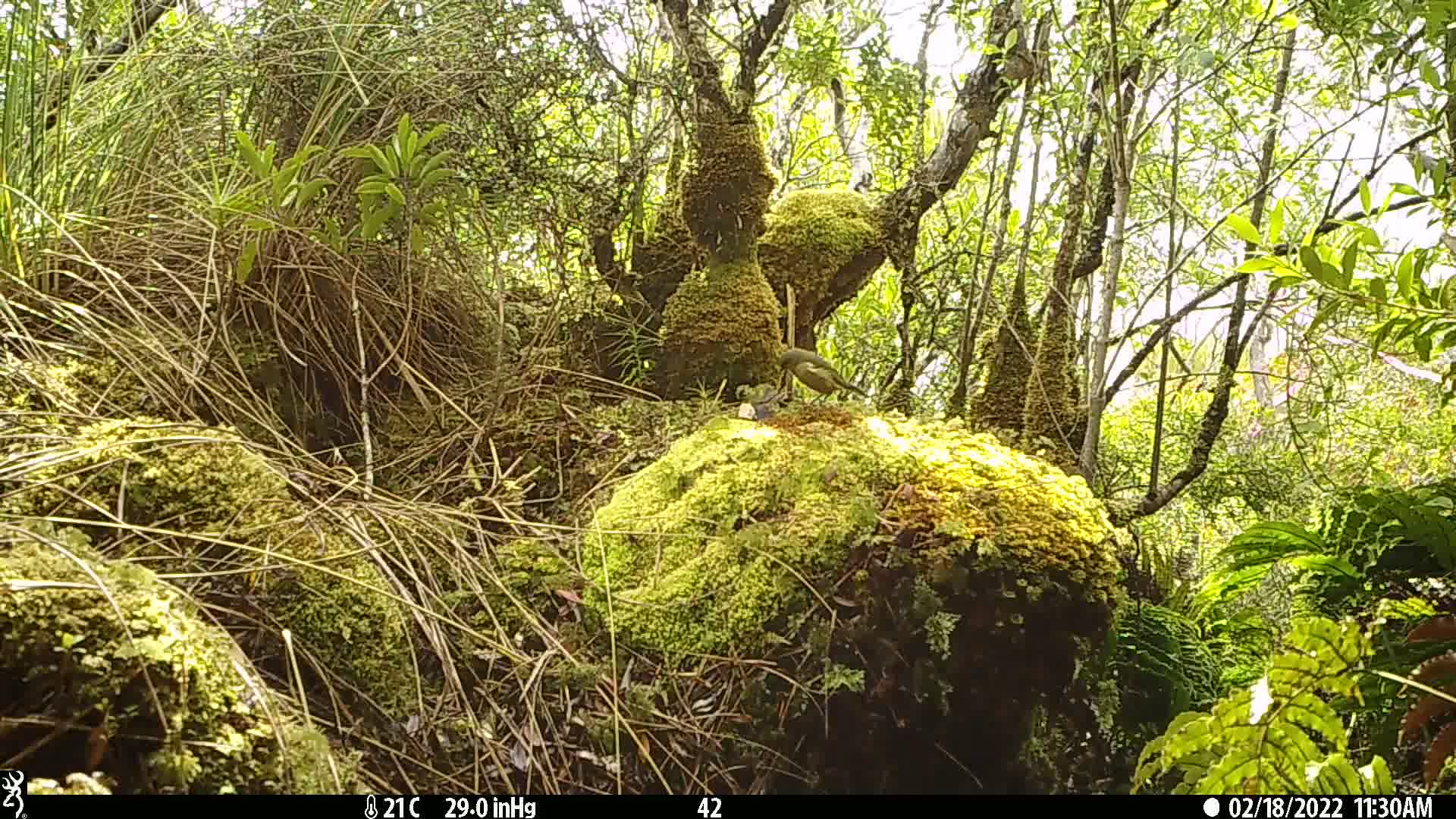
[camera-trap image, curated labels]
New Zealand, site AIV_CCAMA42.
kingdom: Animalia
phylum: Chordata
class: Aves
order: Passeriformes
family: Meliphagidae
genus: Anthornis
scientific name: Anthornis melanura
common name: new zealand bellbird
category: bellbird